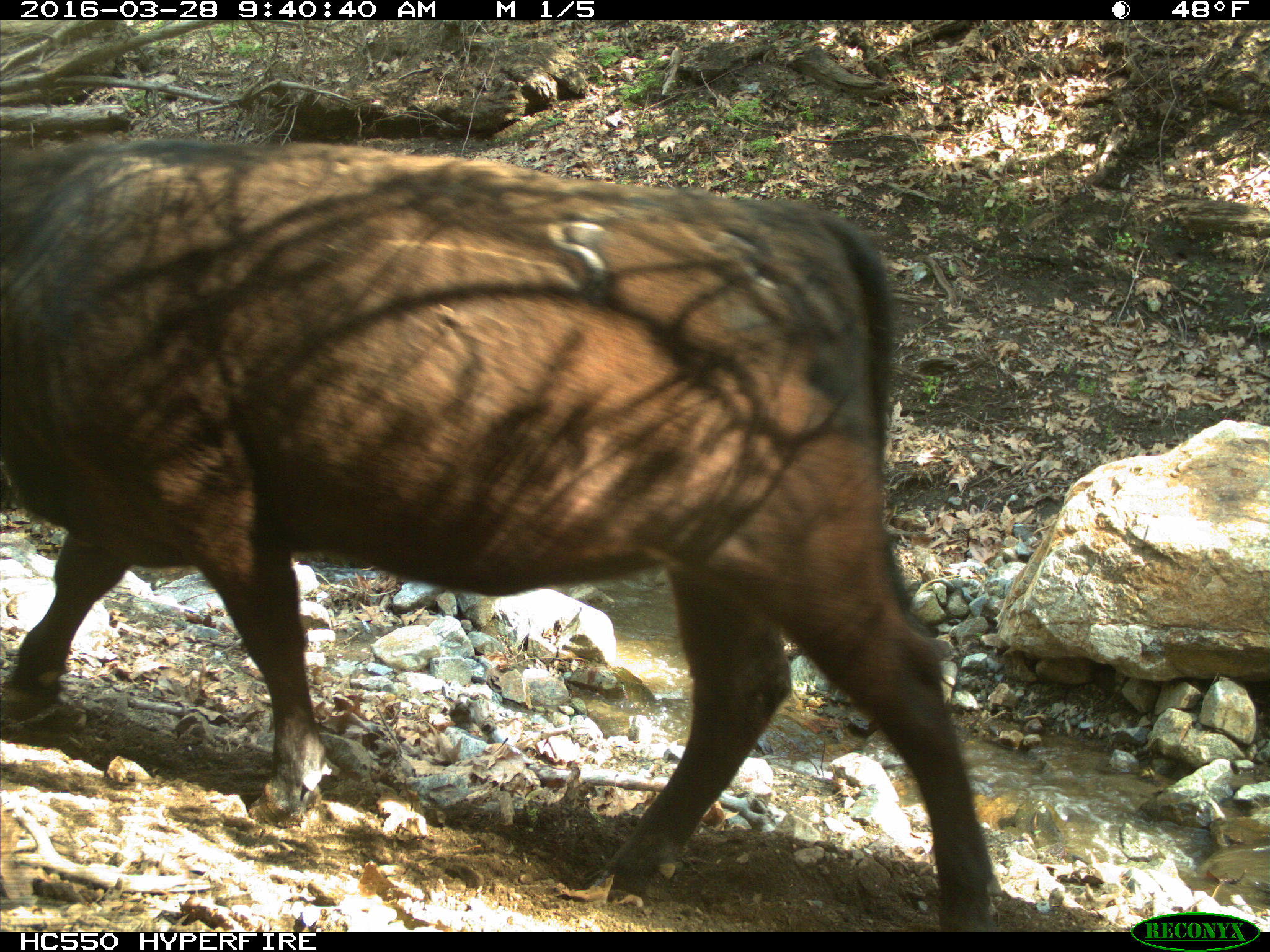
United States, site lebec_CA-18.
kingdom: Animalia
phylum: Chordata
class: Mammalia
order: Artiodactyla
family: Bovidae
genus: Bos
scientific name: Bos taurus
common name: domestic cow